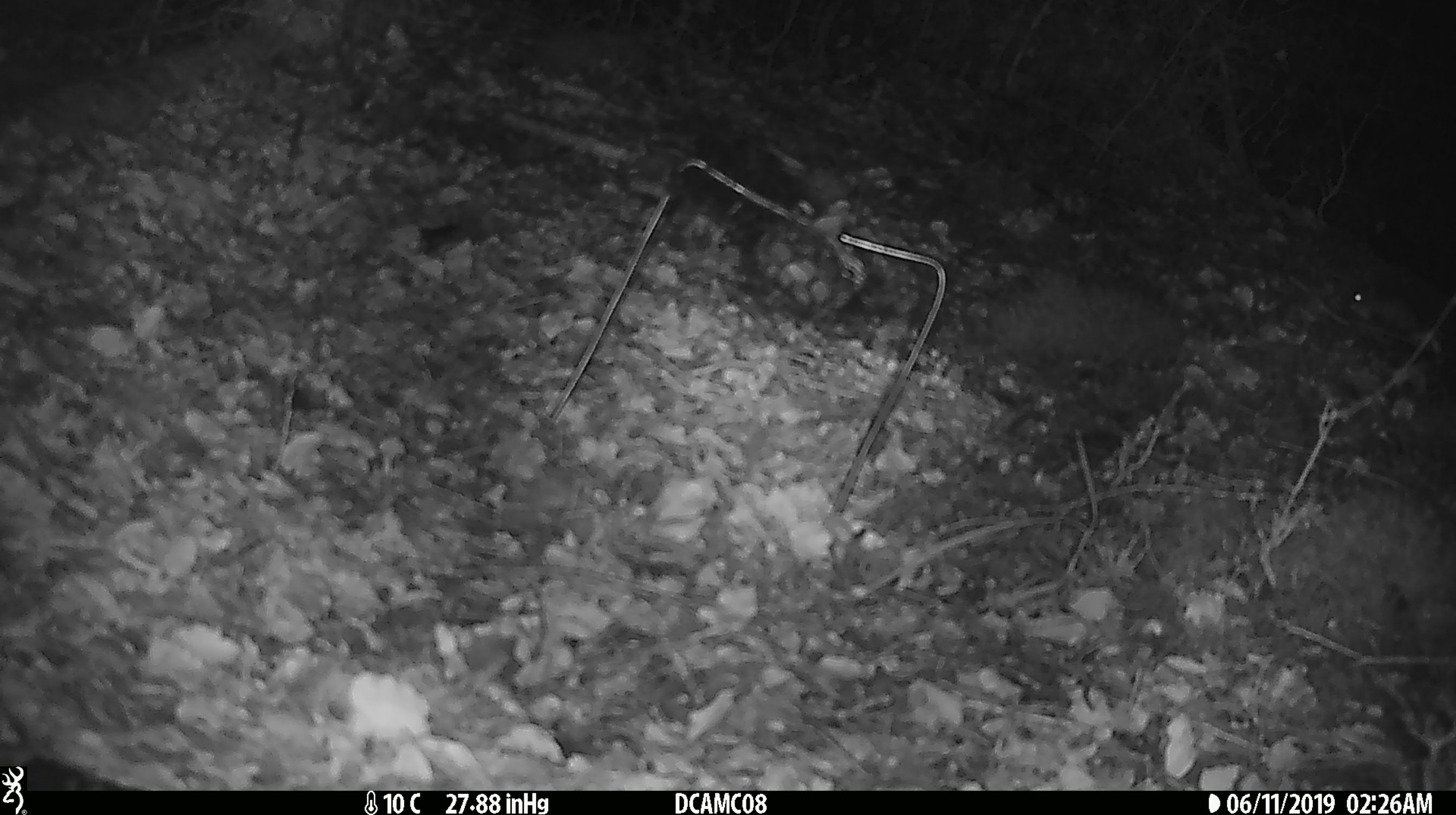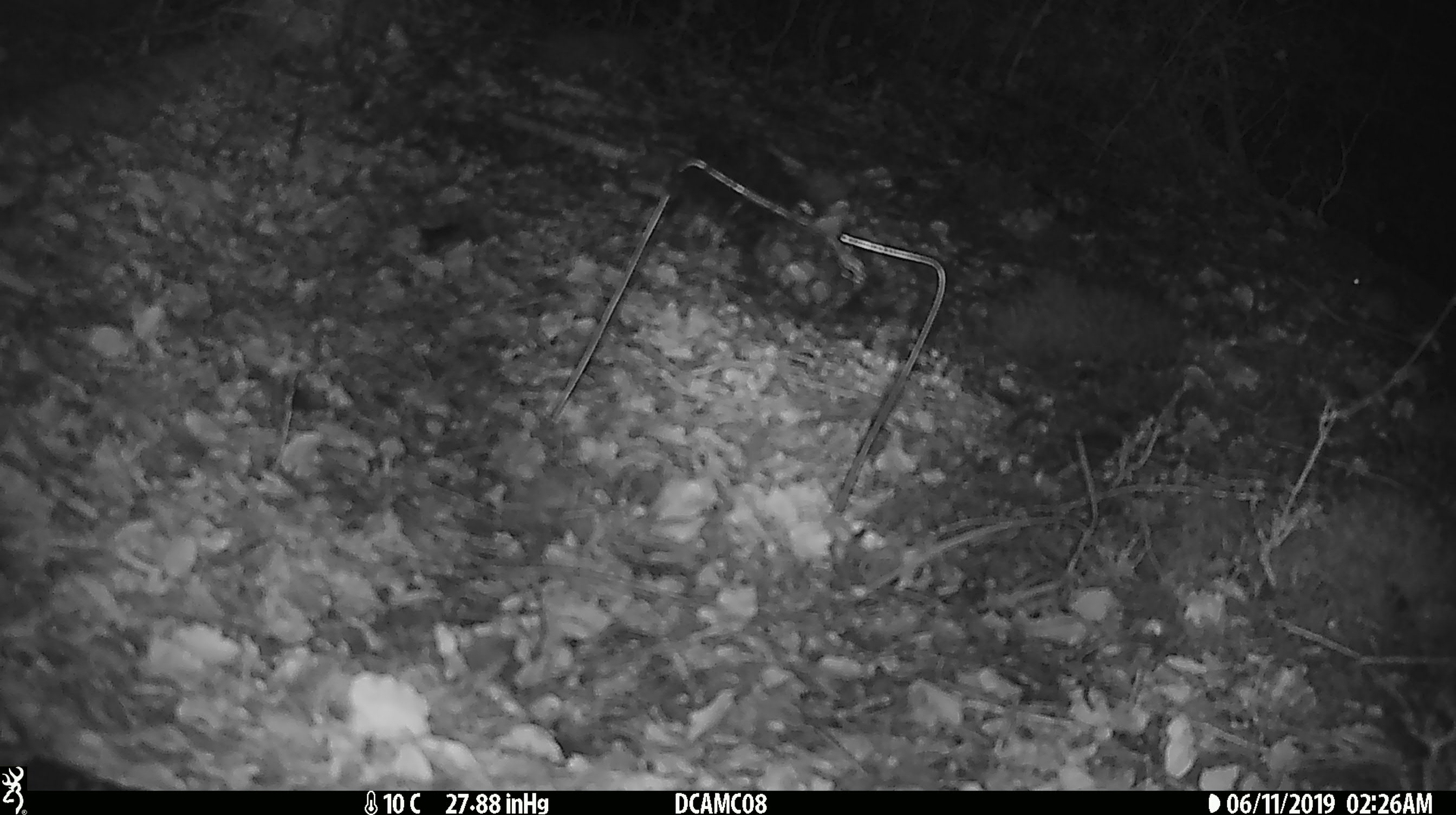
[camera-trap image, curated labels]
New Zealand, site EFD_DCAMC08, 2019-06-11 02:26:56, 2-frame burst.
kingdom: Animalia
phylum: Chordata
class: Mammalia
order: Rodentia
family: Muridae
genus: Mus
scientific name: Mus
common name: mouse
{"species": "mouse (Mus)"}